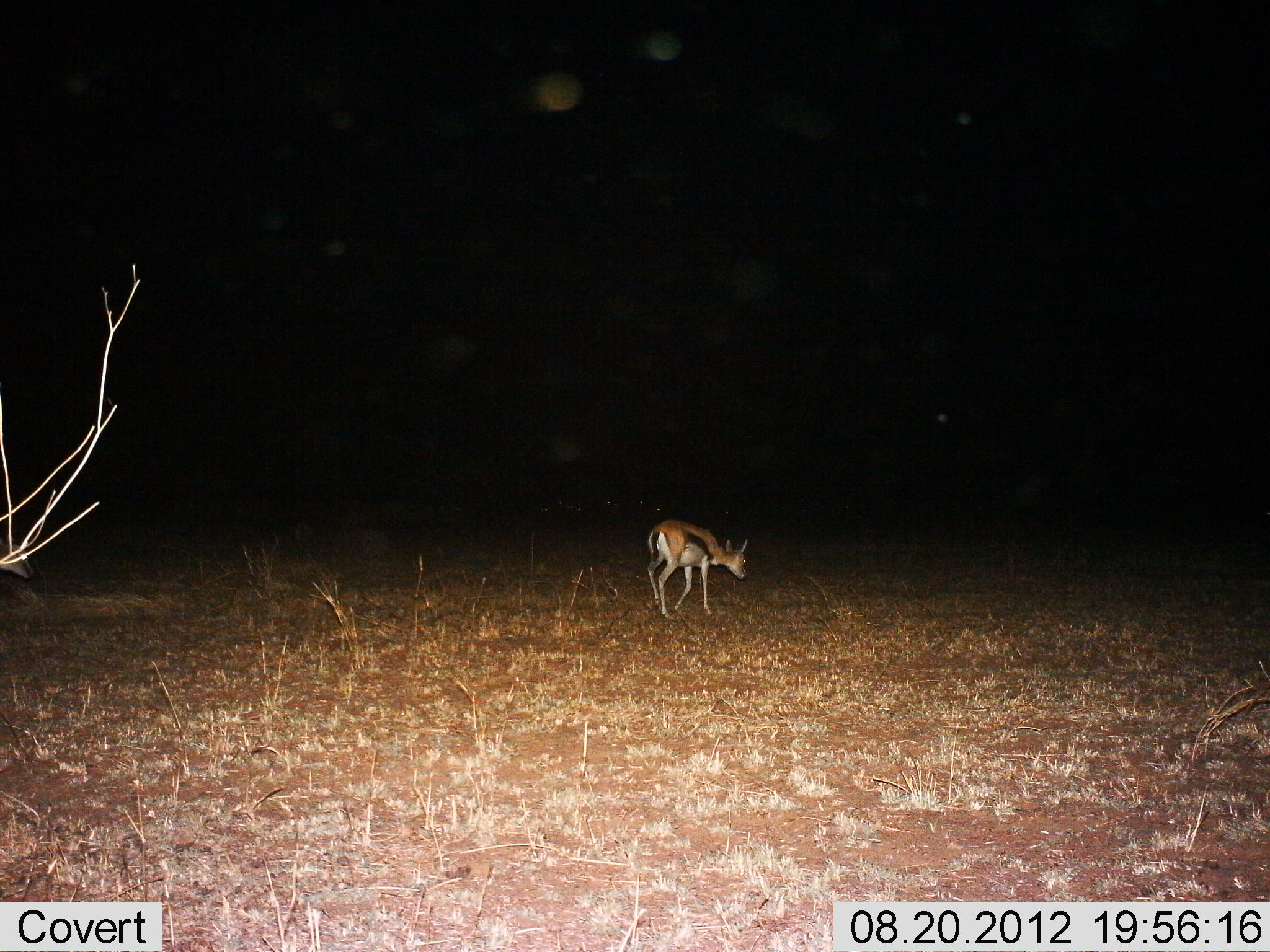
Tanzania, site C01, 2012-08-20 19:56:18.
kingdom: Animalia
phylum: Chordata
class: Mammalia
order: Artiodactyla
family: Bovidae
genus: Eudorcas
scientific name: Eudorcas thomsonii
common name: thomson's gazelle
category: gazellethomsons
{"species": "gazellethomsons (thomson's gazelle) (Eudorcas thomsonii)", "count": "1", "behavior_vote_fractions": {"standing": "0%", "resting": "0%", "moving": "90%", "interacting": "0%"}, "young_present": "0%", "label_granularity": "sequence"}